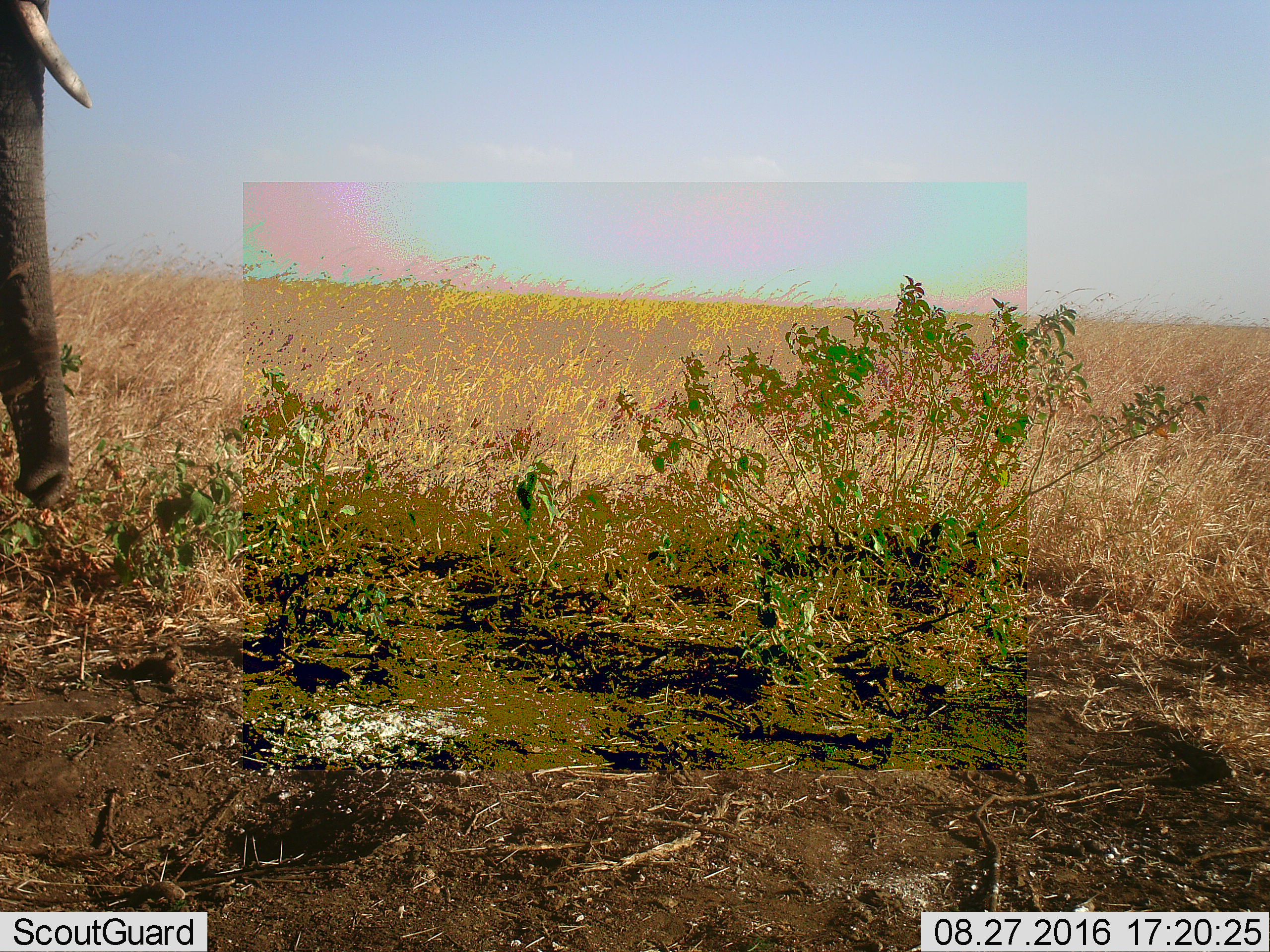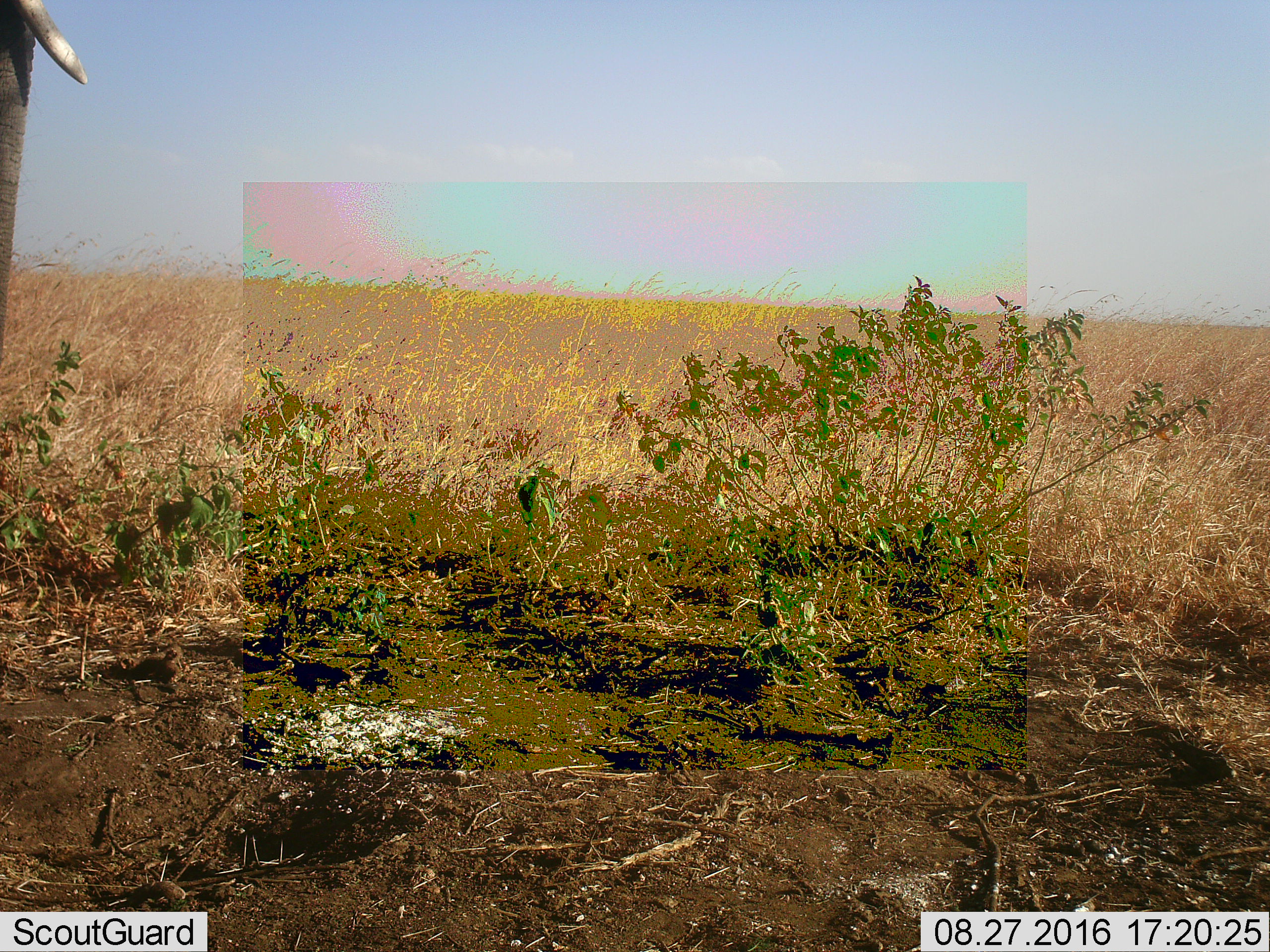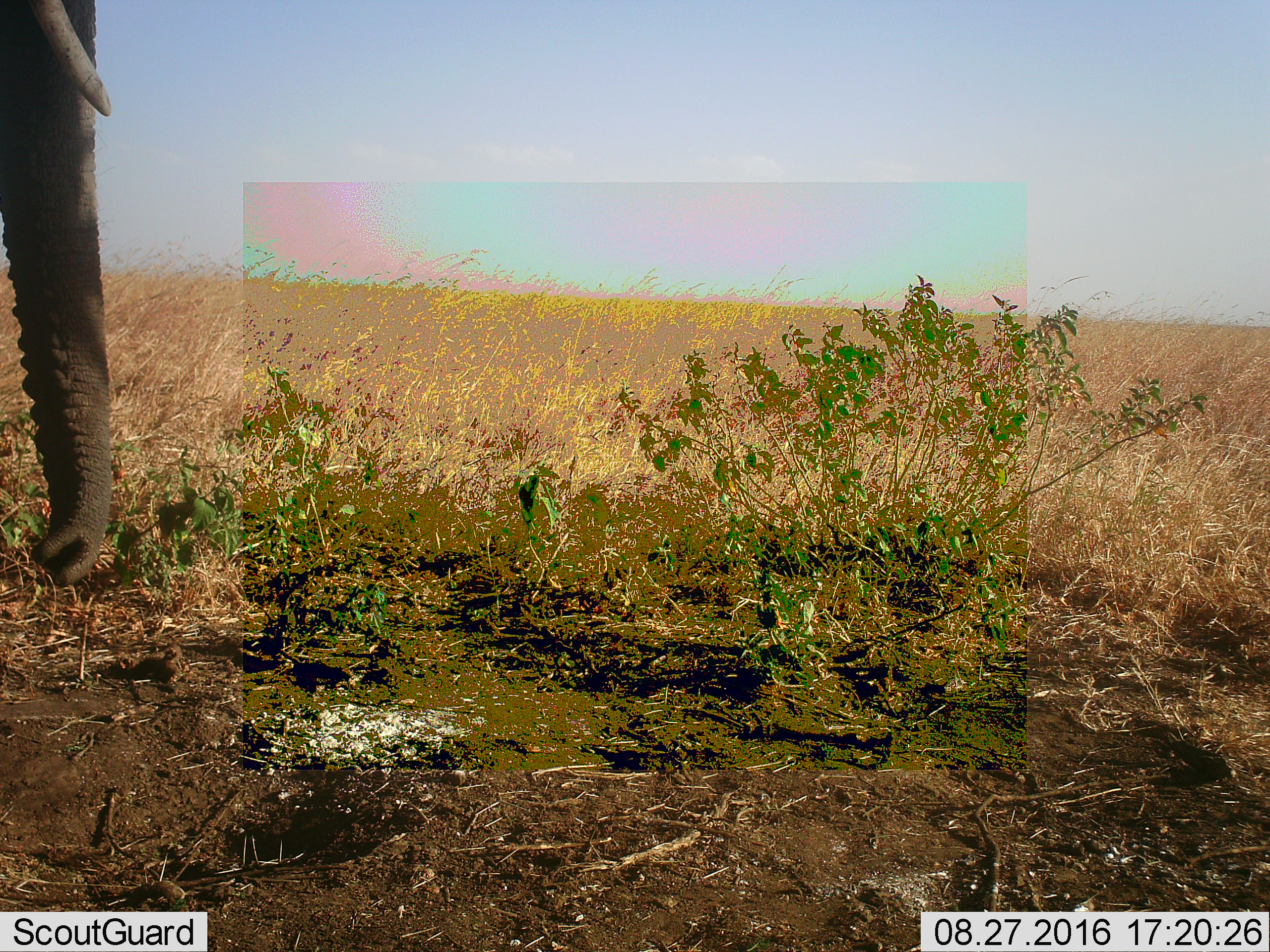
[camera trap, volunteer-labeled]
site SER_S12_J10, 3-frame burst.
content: unidentified animal